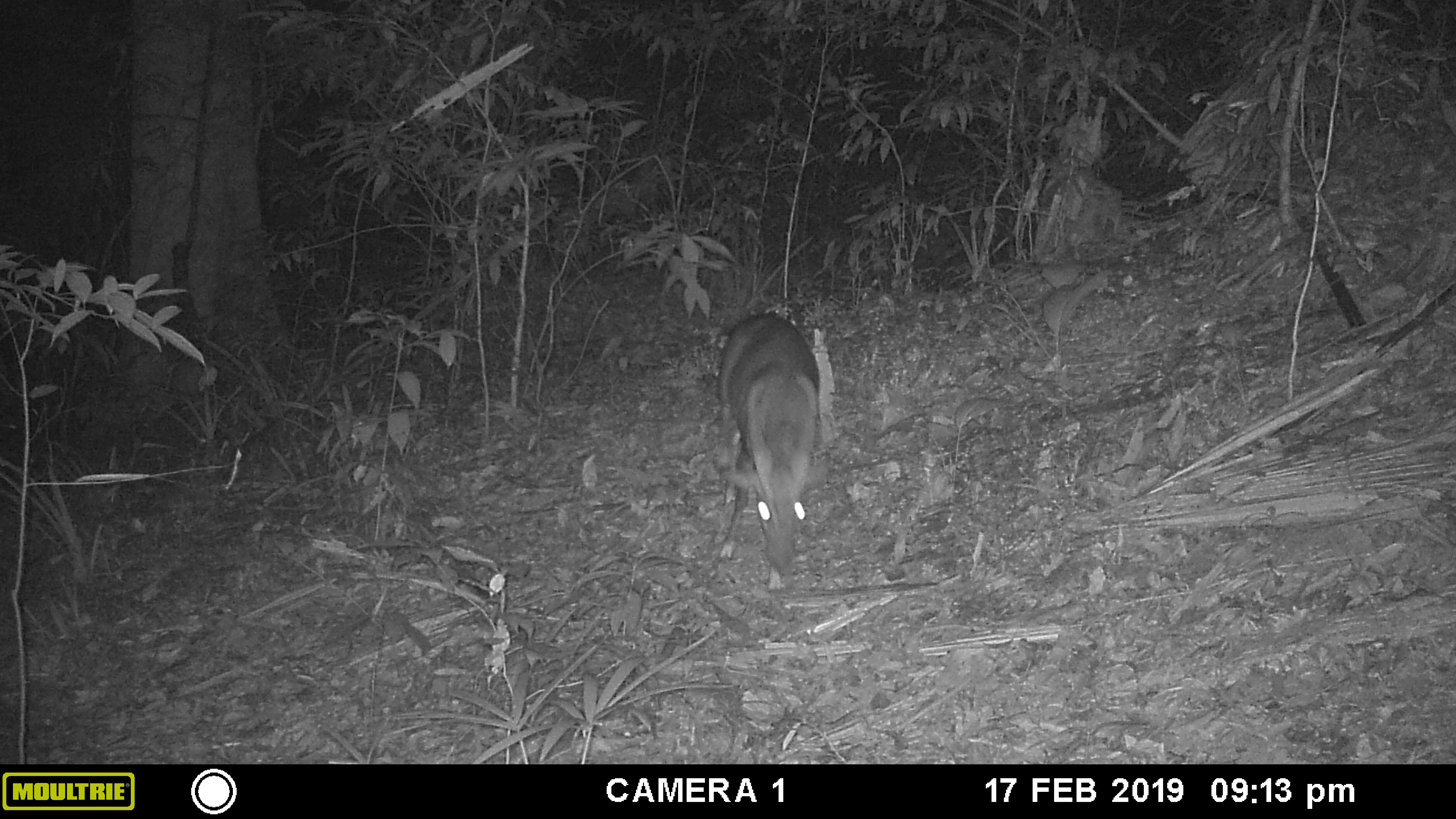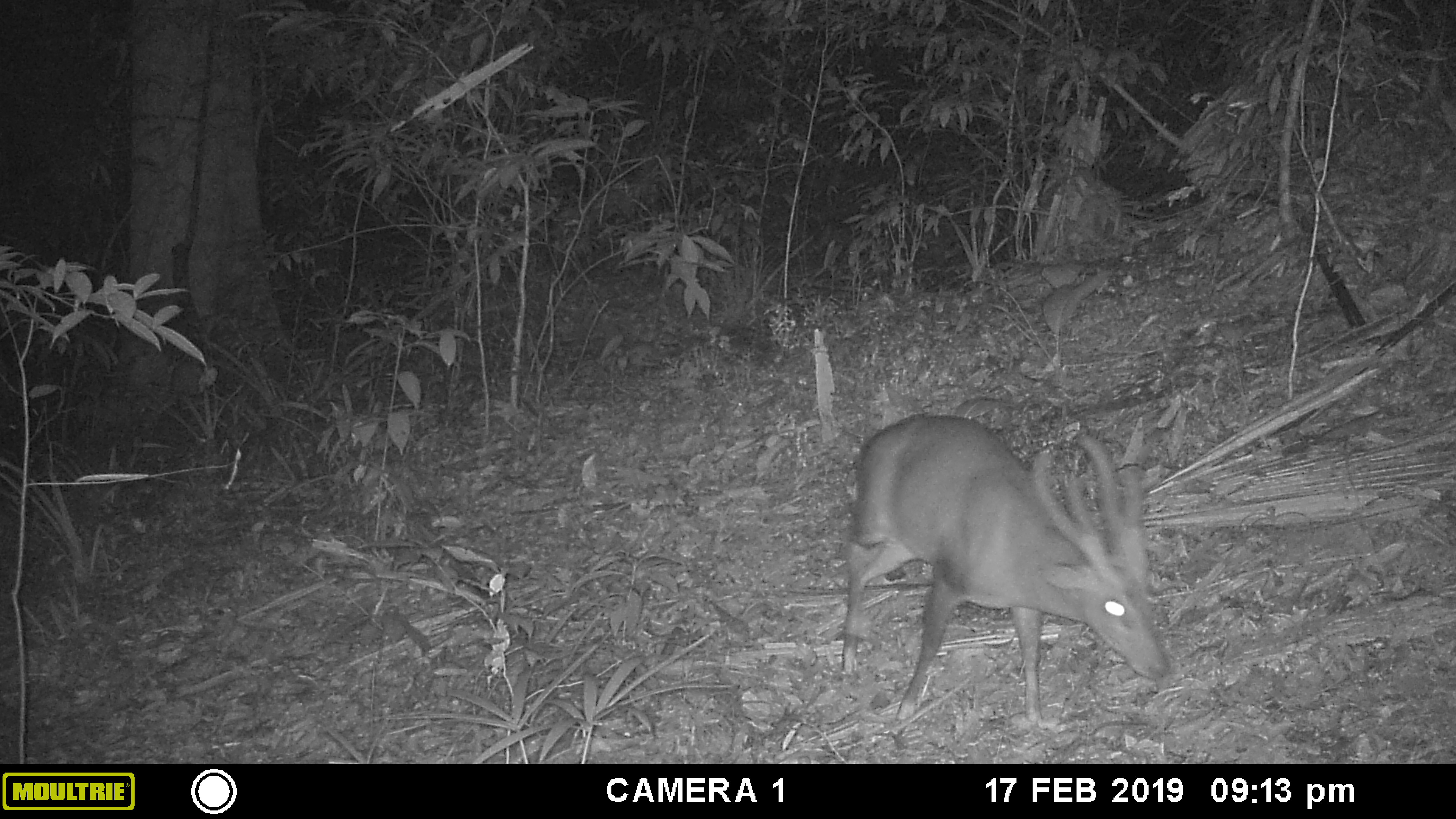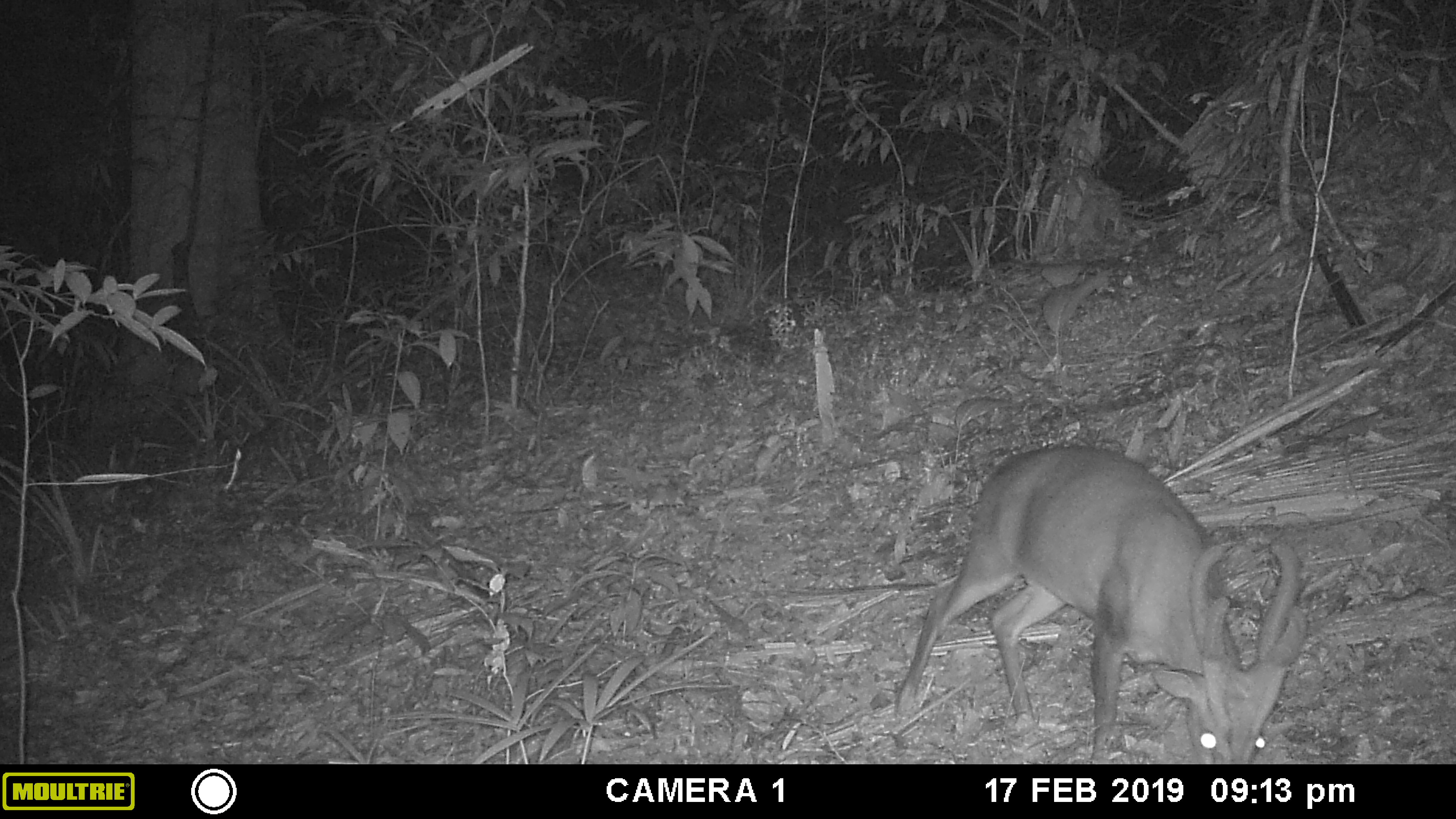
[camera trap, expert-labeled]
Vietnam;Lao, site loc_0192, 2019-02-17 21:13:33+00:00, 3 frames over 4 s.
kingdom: Animalia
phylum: Chordata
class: Mammalia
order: Artiodactyla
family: Cervidae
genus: Muntiacus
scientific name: Muntiacus vuquangensis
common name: large-antlered muntjac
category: large antlered muntjac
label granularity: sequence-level